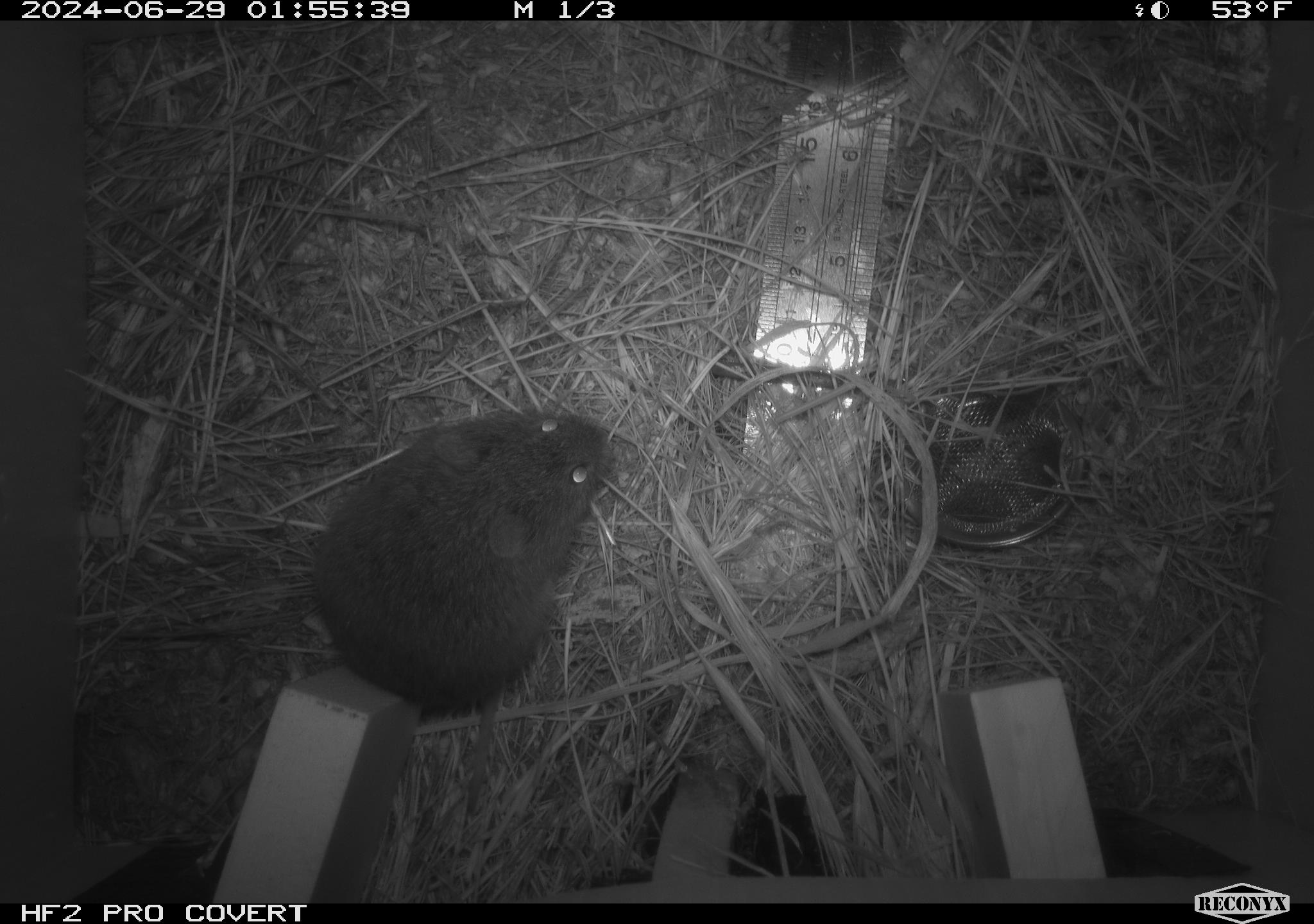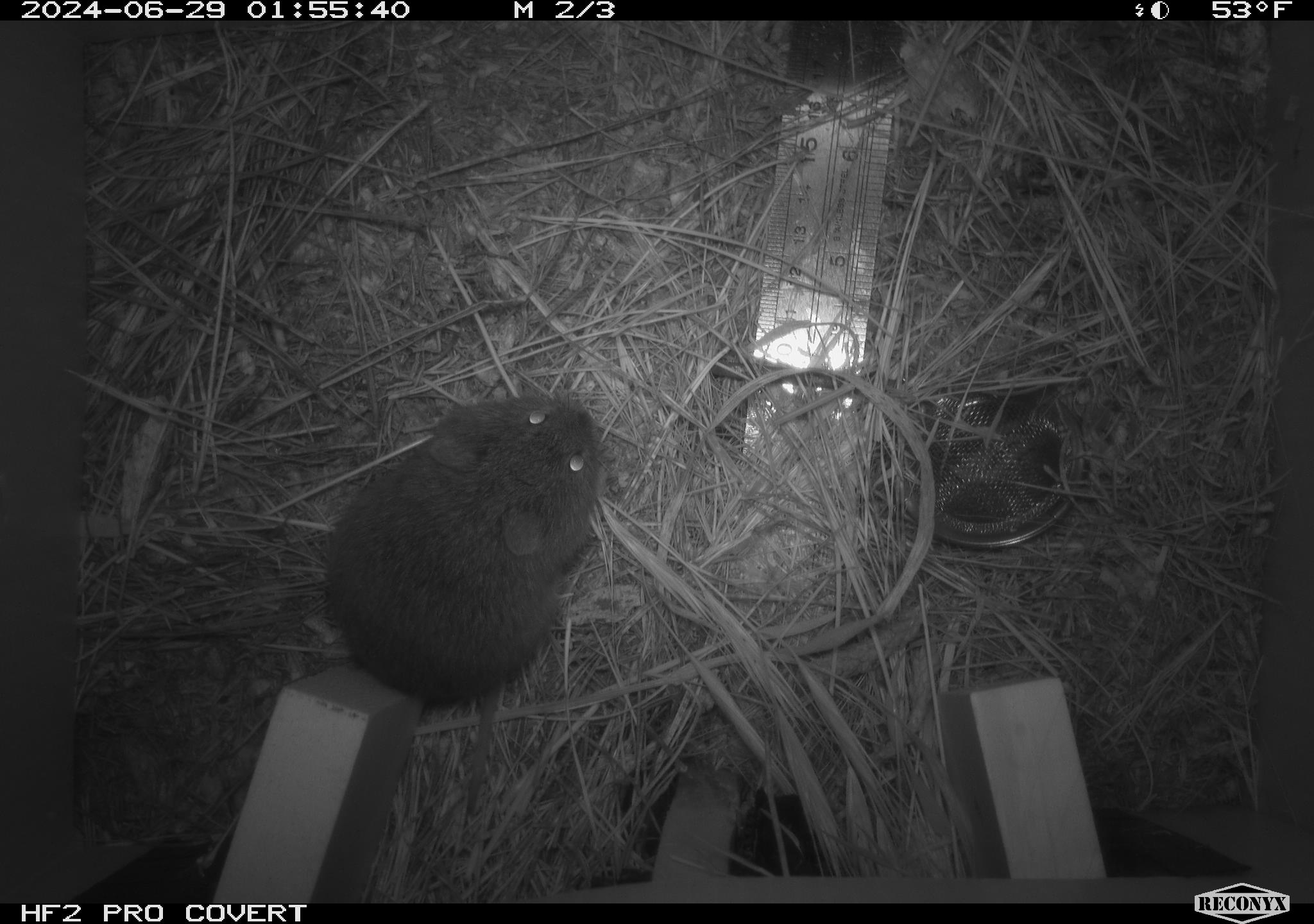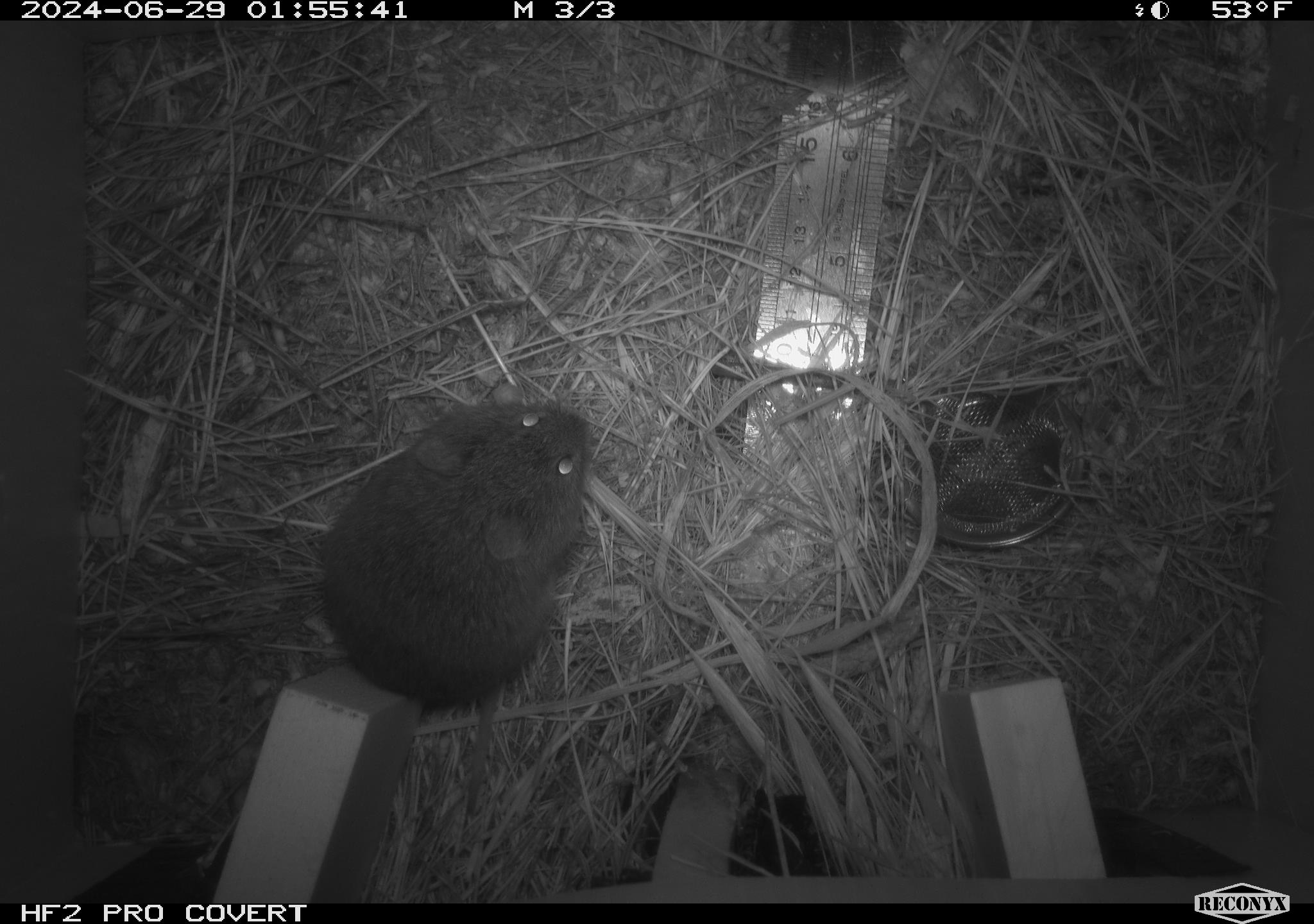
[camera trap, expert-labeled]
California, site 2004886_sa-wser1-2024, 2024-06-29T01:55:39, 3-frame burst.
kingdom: Animalia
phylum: Chordata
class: Mammalia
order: Rodentia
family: Cricetidae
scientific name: Arvicolinae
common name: voles, lemmings, and muskrats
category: arvicolinae subfamily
Arvicolinae subfamily (voles, lemmings, and muskrats) (Arvicolinae).